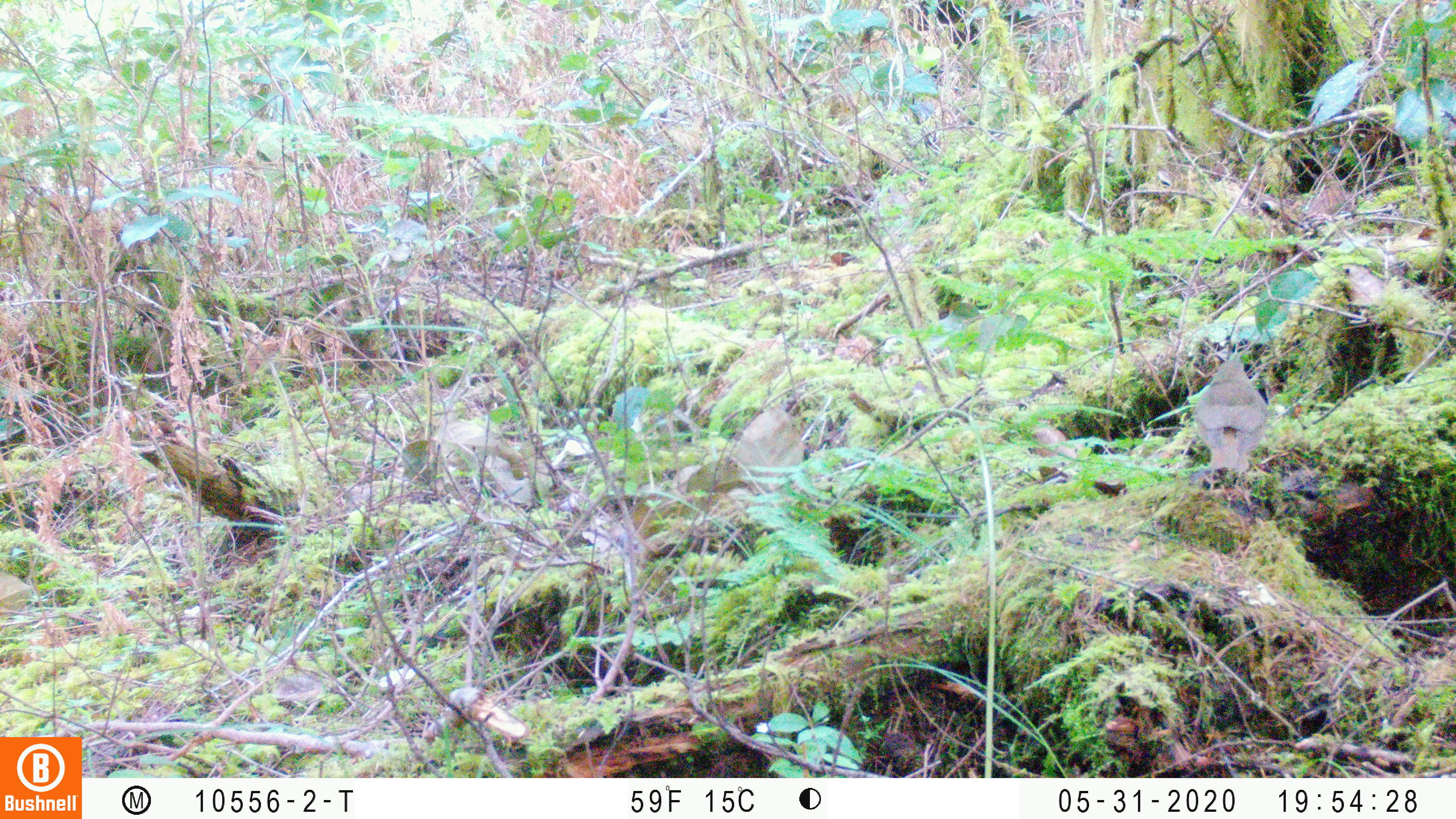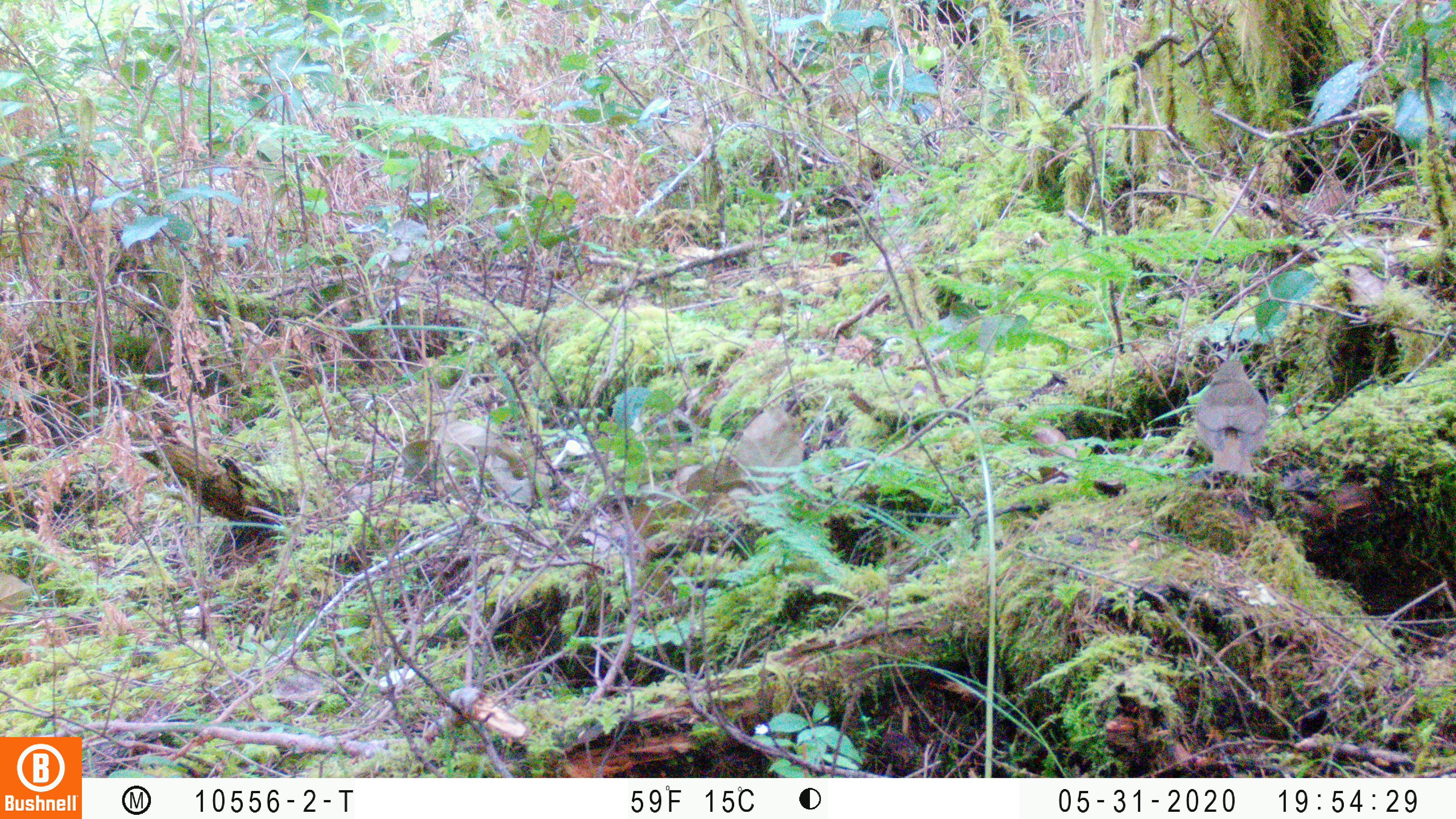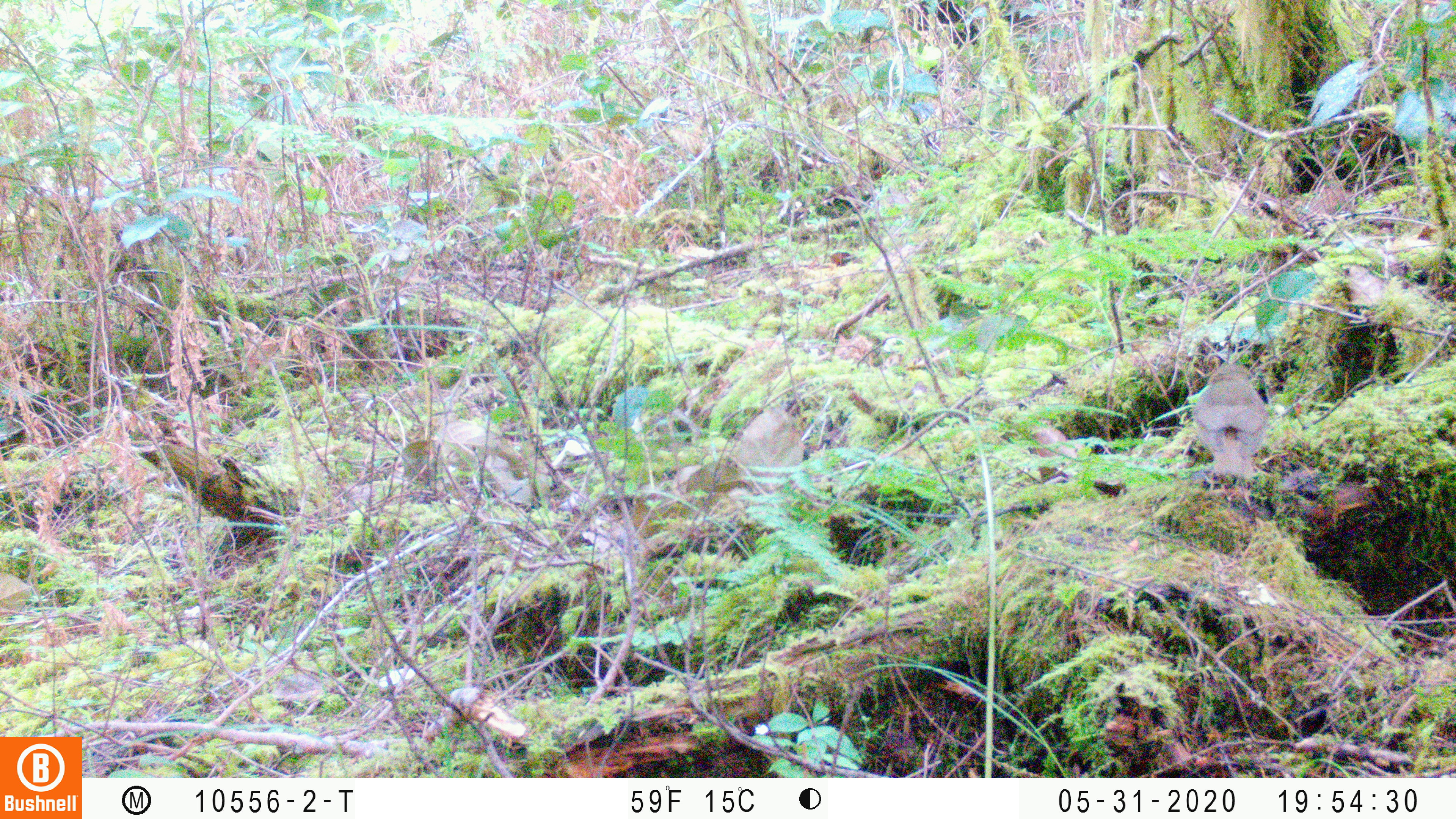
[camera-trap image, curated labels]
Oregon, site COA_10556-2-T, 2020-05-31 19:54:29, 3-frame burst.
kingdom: Animalia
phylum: Chordata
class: Aves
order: Passeriformes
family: Turdidae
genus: Catharus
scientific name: Catharus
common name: brown thrushes and nightingale-thrushes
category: catharus species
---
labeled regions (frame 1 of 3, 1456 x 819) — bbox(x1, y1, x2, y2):
catharus species: bbox(1191, 358, 1269, 472)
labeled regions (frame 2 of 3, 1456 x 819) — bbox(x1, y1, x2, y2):
catharus species: bbox(1190, 355, 1269, 480)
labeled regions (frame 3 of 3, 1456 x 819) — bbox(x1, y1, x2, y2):
catharus species: bbox(1189, 360, 1268, 483)